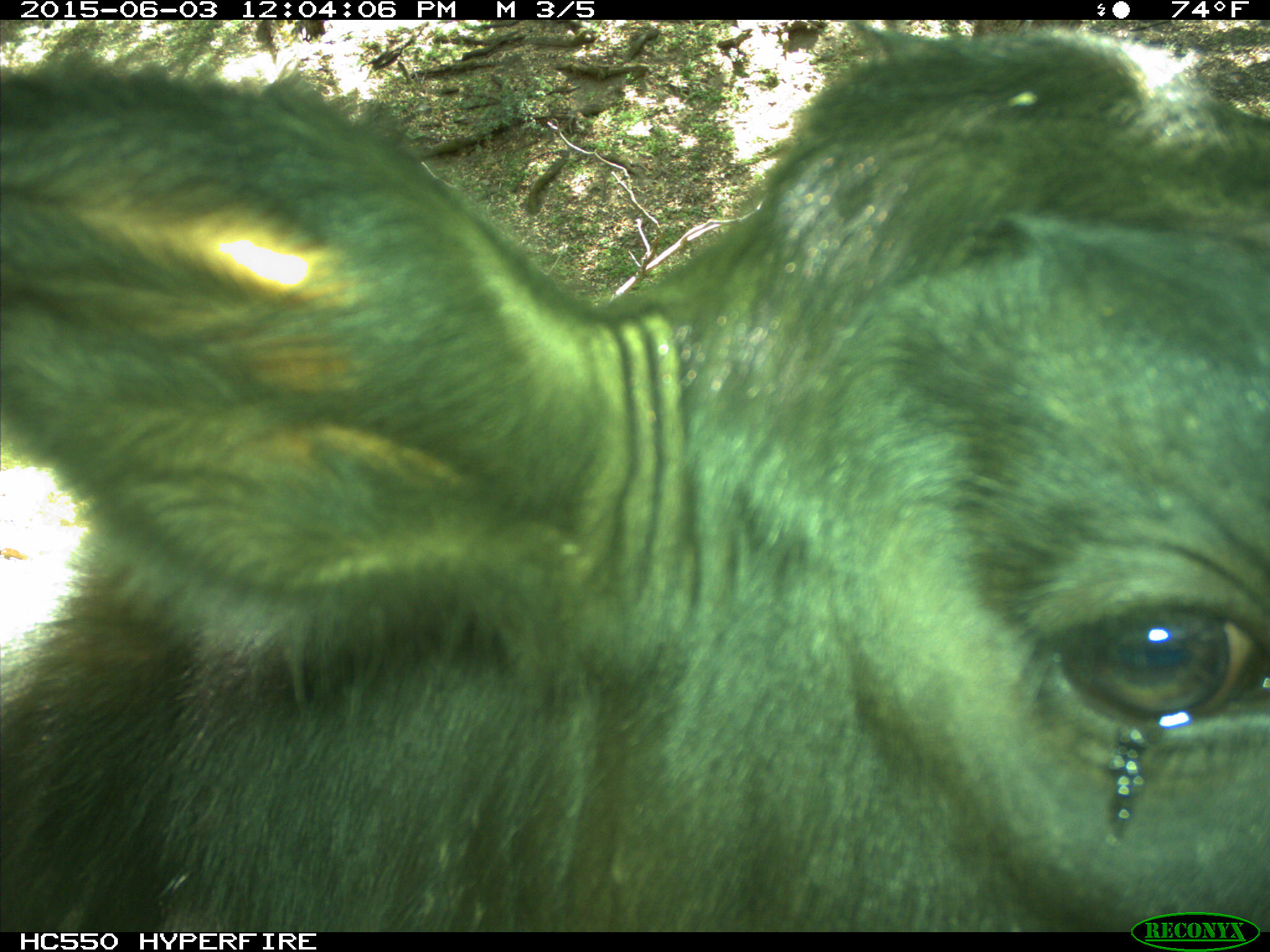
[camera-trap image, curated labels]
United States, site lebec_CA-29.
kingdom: Animalia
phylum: Chordata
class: Mammalia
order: Artiodactyla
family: Bovidae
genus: Bos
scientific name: Bos taurus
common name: domestic cow